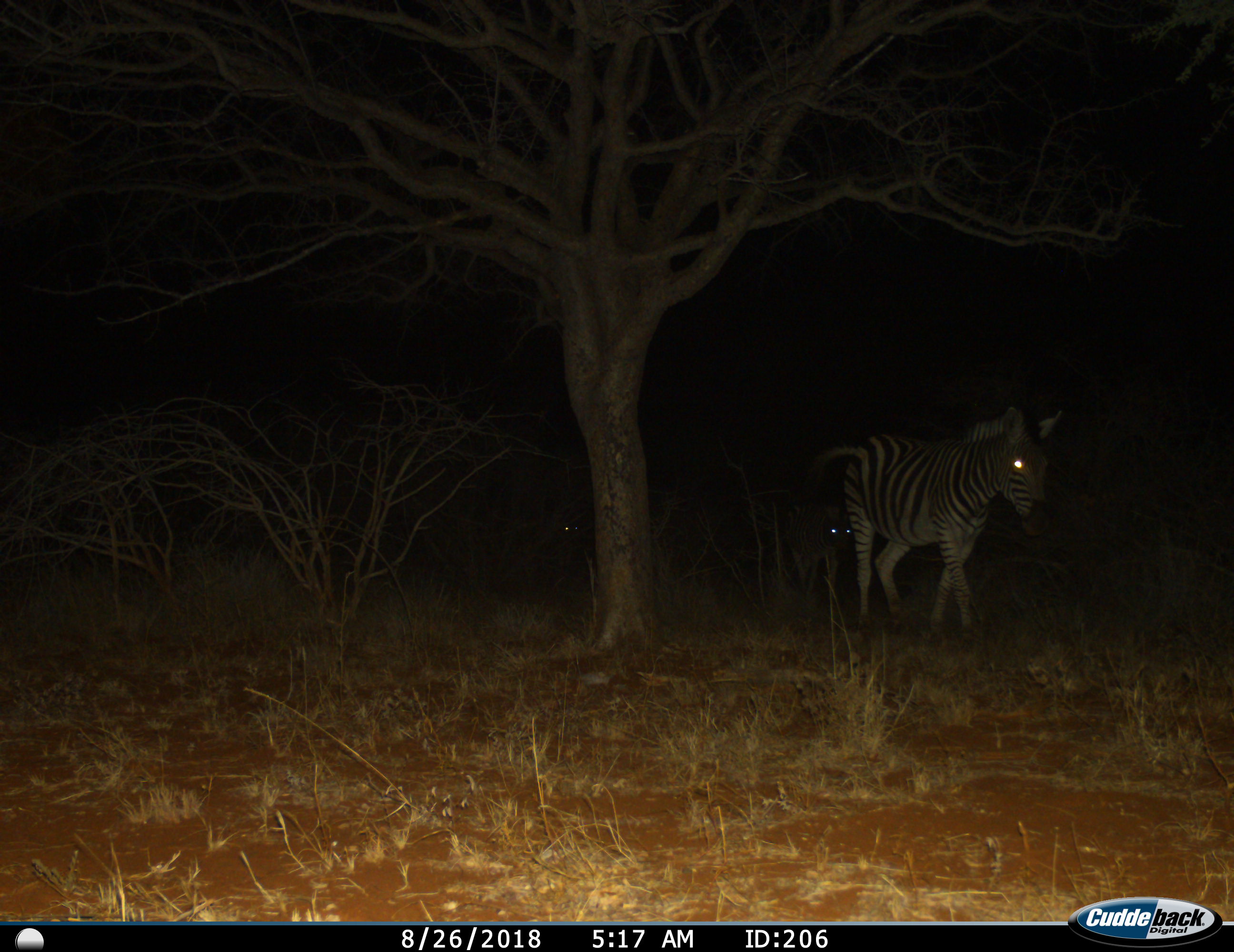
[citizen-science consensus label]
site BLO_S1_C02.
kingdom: Animalia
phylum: Chordata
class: Mammalia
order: Perissodactyla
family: Equidae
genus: Equus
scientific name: Equus quagga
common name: plains zebra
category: zebraplains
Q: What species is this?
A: Zebraplains (plains zebra) (Equus quagga).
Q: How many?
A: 3.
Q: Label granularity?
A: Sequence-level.